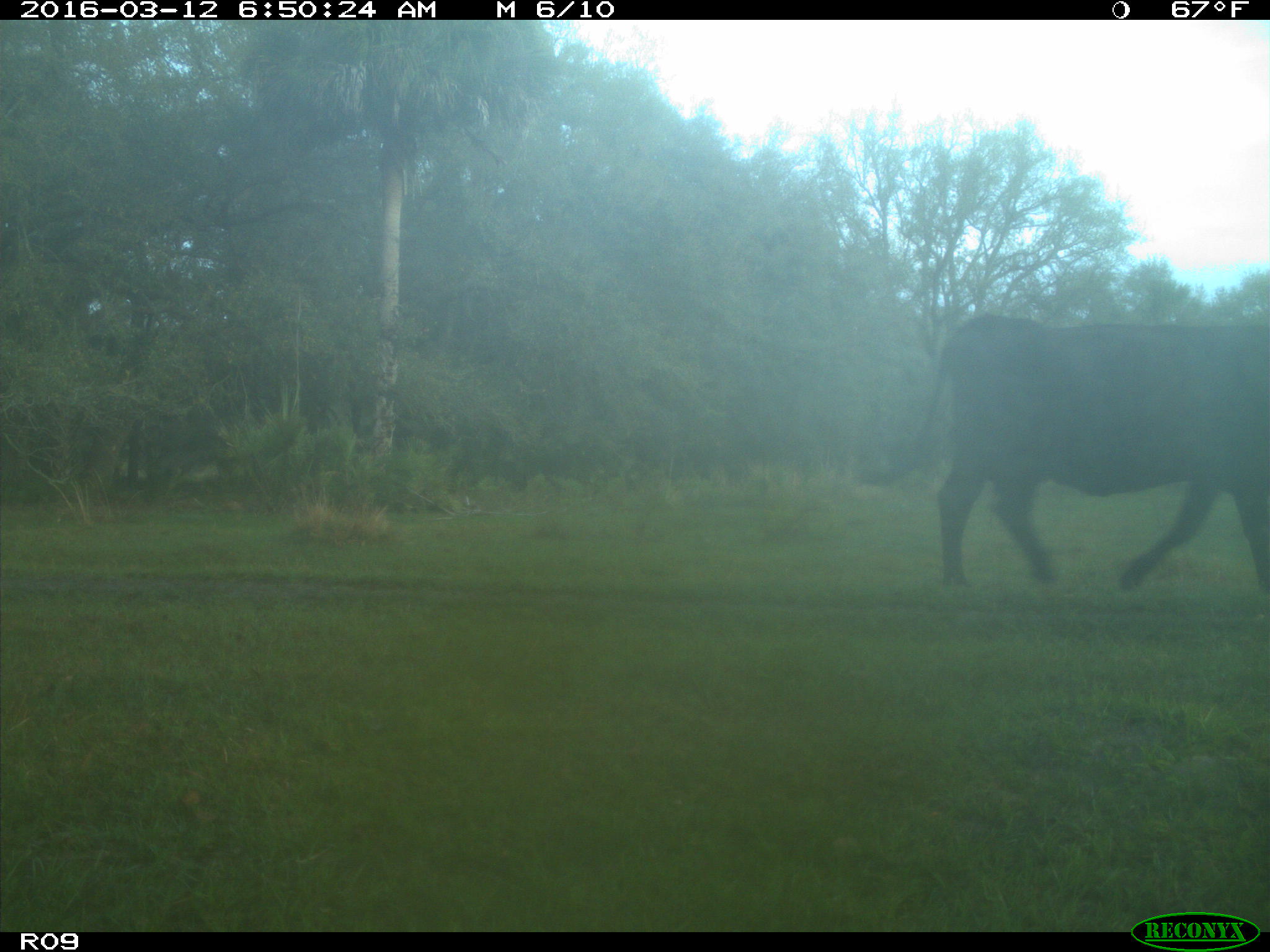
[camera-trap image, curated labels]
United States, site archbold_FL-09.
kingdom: Animalia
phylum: Chordata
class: Mammalia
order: Artiodactyla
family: Bovidae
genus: Bos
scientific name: Bos taurus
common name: domestic cow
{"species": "Bos taurus (domestic cow)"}